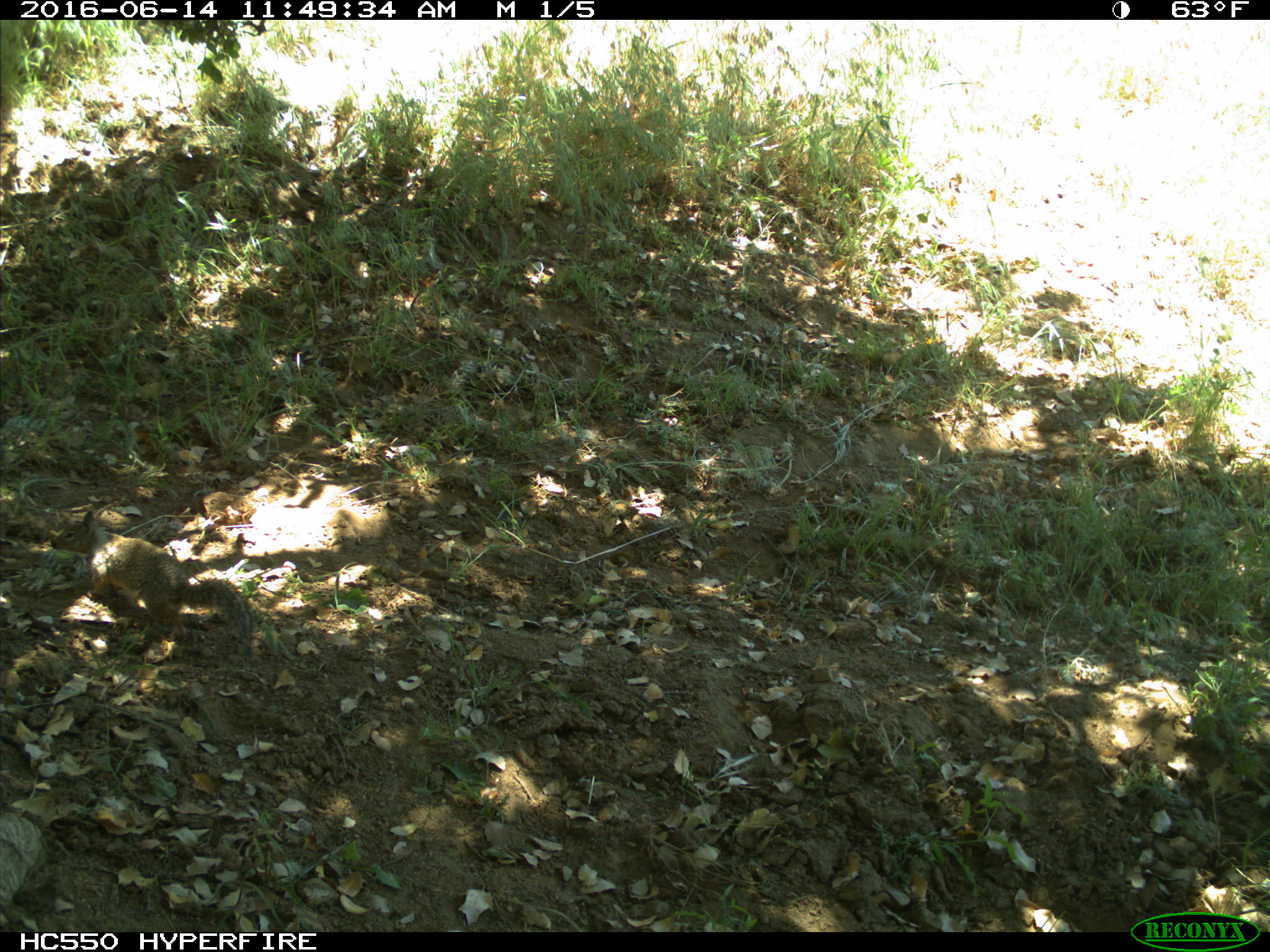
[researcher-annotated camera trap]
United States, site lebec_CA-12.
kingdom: Animalia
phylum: Chordata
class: Mammalia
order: Rodentia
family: Sciuridae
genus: Otospermophilus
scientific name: Otospermophilus beecheyi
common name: california ground squirrel